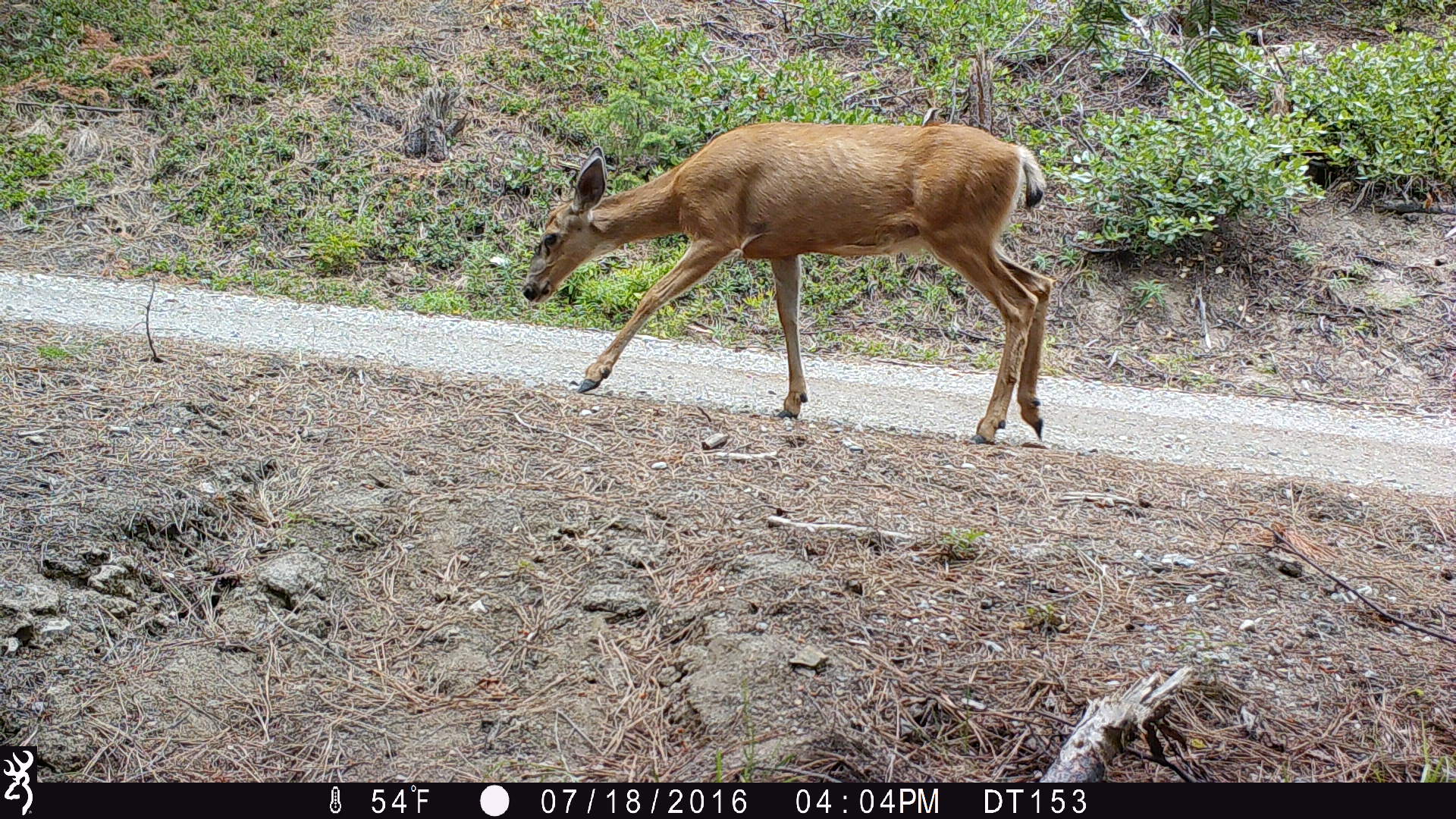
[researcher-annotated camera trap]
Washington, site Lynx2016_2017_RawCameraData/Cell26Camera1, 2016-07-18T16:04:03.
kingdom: Animalia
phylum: Chordata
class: Mammalia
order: Artiodactyla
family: Cervidae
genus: Odocoileus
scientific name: Odocoileus hemionus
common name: mule deer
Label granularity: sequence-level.